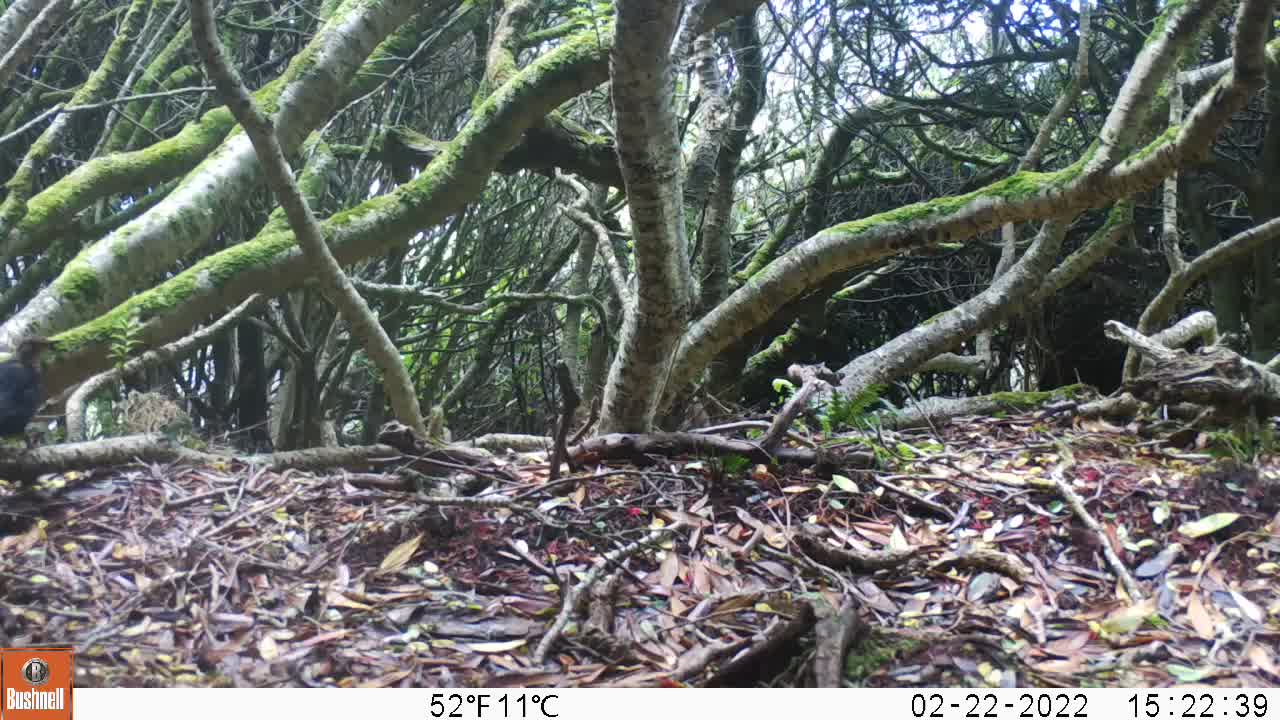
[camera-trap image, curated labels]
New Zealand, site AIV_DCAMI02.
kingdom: Animalia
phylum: Chordata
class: Aves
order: Passeriformes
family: Turdidae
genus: Turdus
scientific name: Turdus merula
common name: eurasian blackbird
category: blackbird